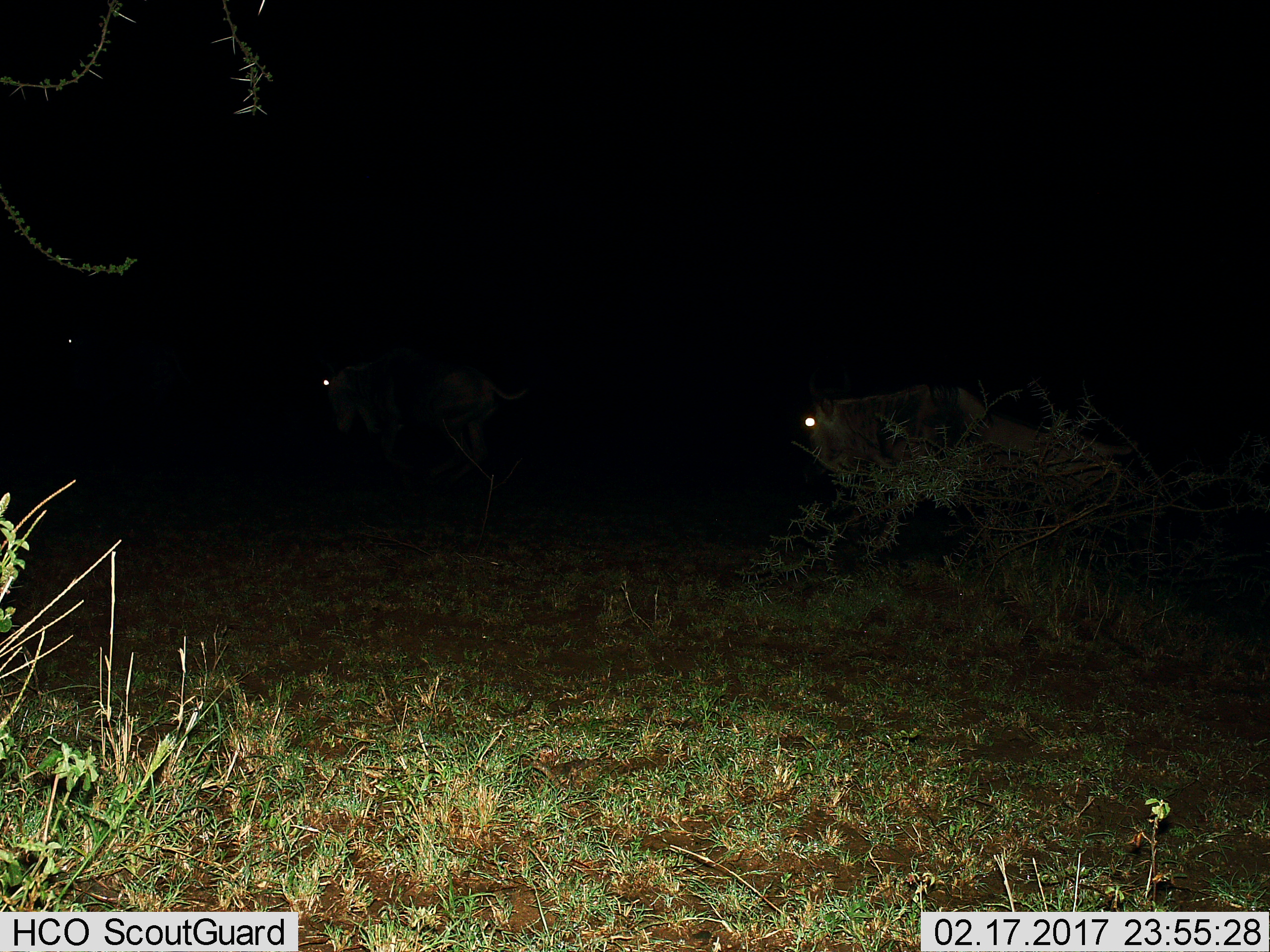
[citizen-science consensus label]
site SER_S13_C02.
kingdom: Animalia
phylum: Chordata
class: Mammalia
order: Artiodactyla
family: Bovidae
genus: Connochaetes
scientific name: Connochaetes taurinus taurinus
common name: blue wildebeest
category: wildebeestblue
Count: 3.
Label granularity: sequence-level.